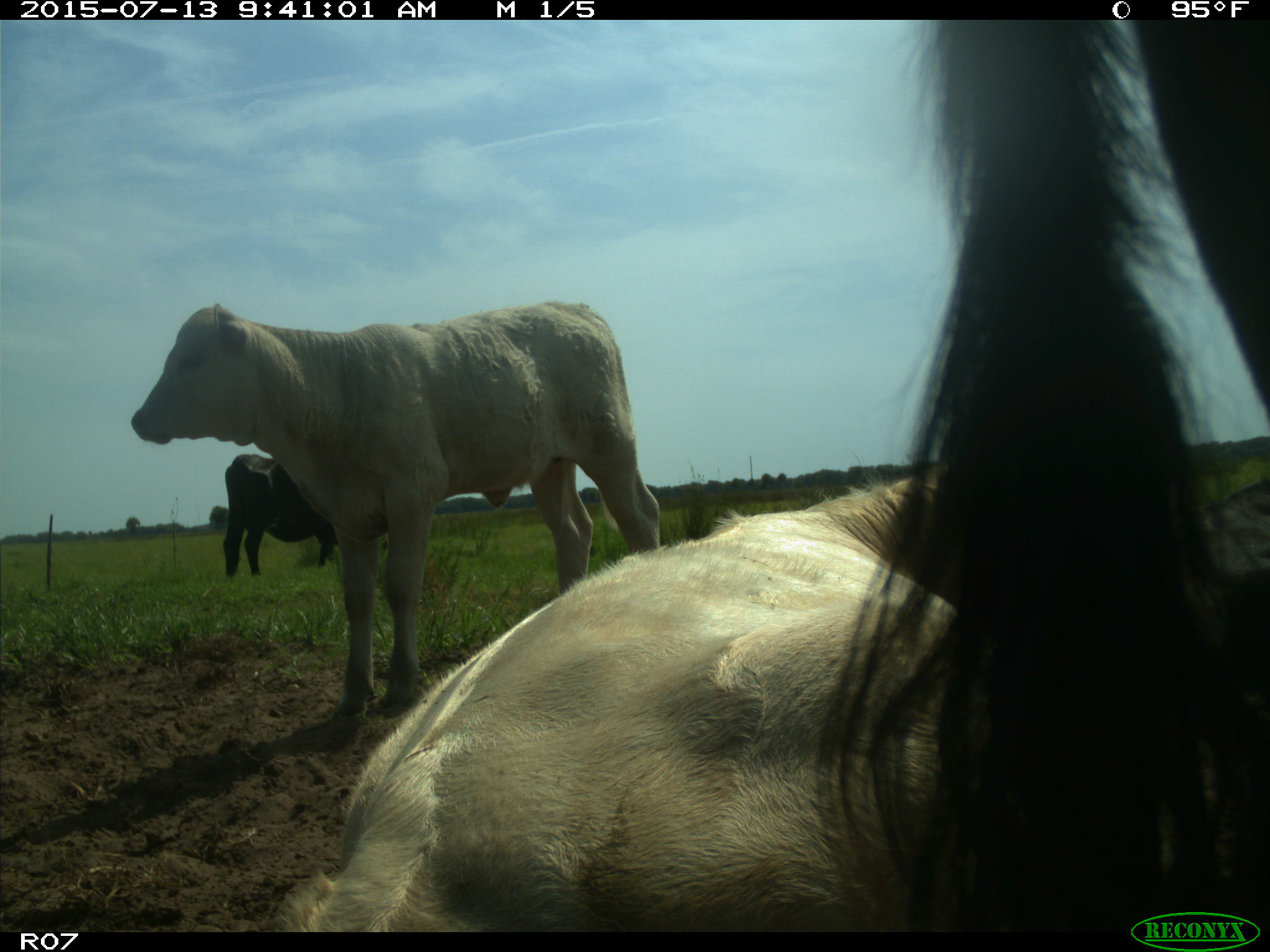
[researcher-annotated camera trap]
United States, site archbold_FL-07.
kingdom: Animalia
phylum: Chordata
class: Mammalia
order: Artiodactyla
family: Bovidae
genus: Bos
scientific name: Bos taurus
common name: domestic cow